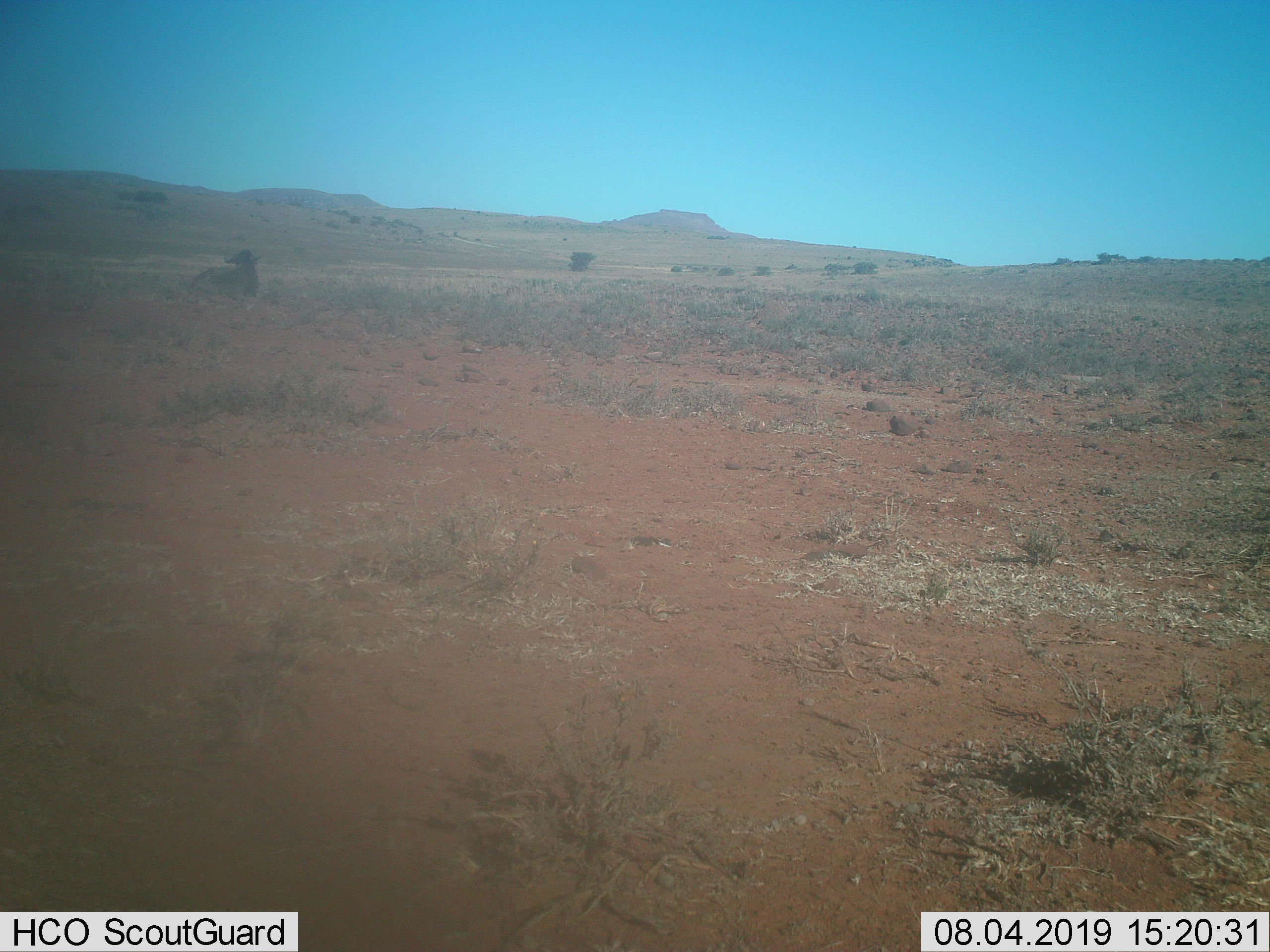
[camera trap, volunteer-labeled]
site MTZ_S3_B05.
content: unidentified animal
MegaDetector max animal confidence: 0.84